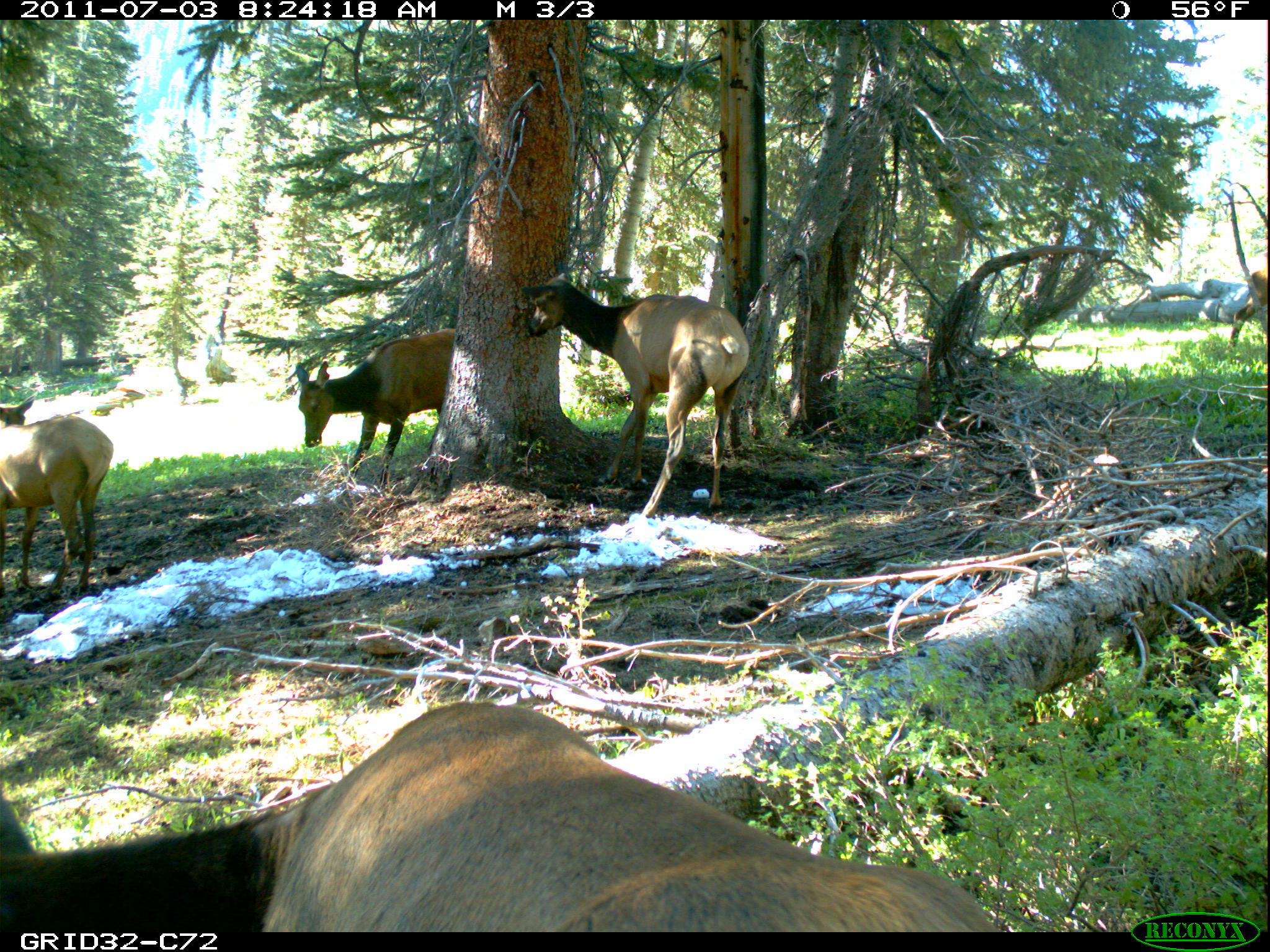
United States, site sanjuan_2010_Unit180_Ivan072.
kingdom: Animalia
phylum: Chordata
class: Mammalia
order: Artiodactyla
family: Cervidae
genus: Cervus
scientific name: Cervus elaphus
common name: red deer